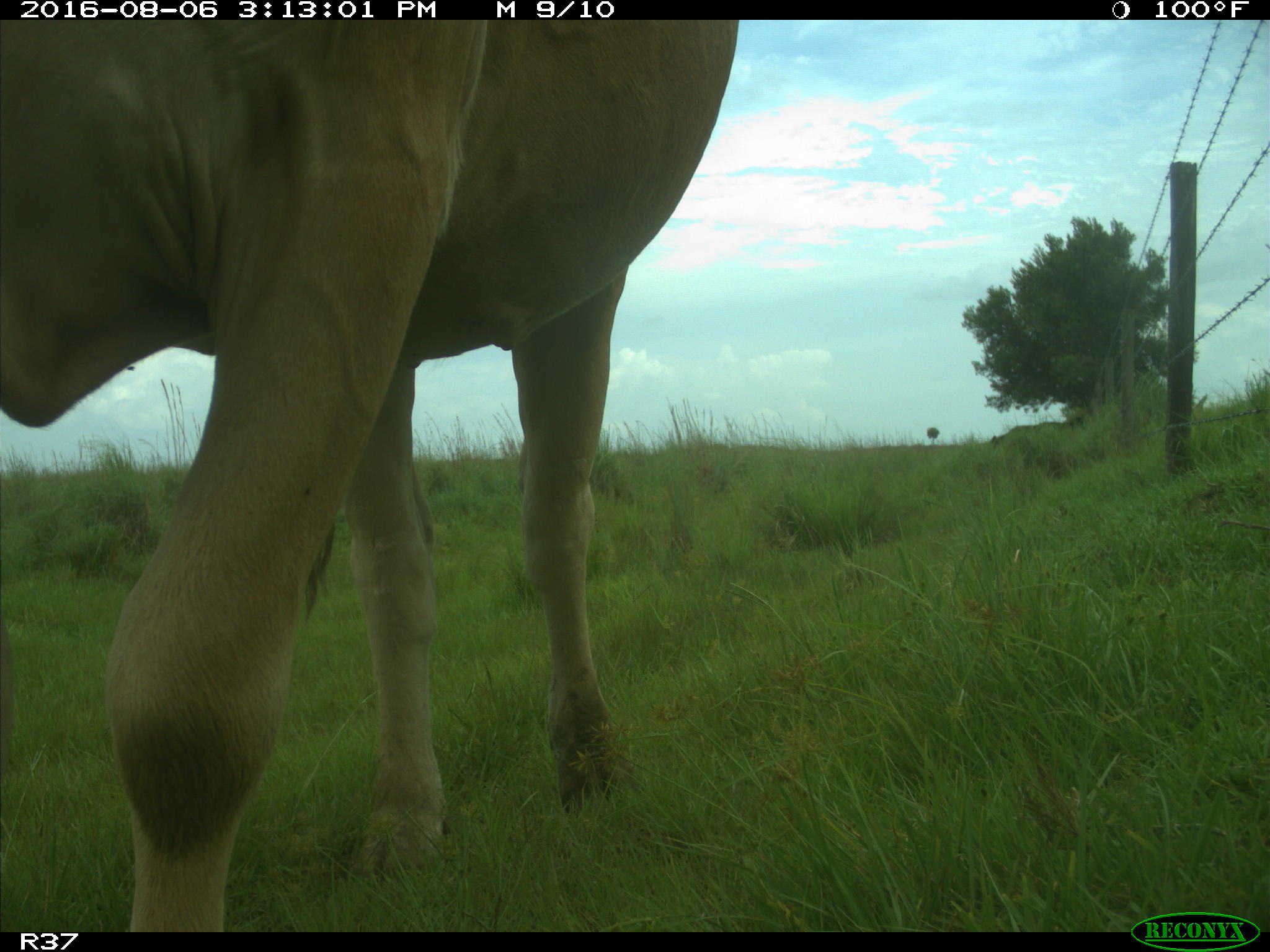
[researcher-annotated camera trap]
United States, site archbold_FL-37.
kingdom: Animalia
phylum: Chordata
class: Mammalia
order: Artiodactyla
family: Bovidae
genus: Bos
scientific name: Bos taurus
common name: domestic cow